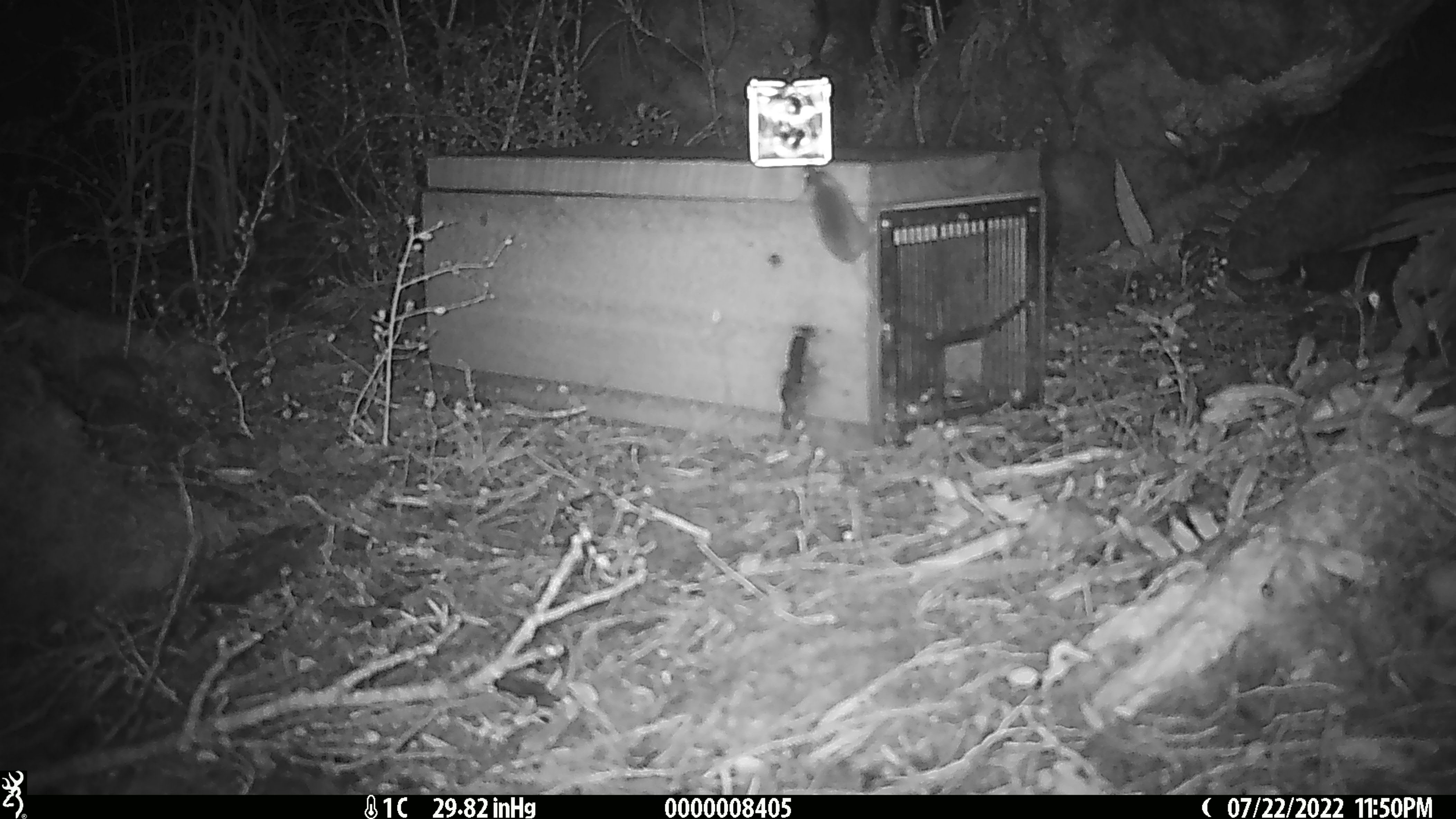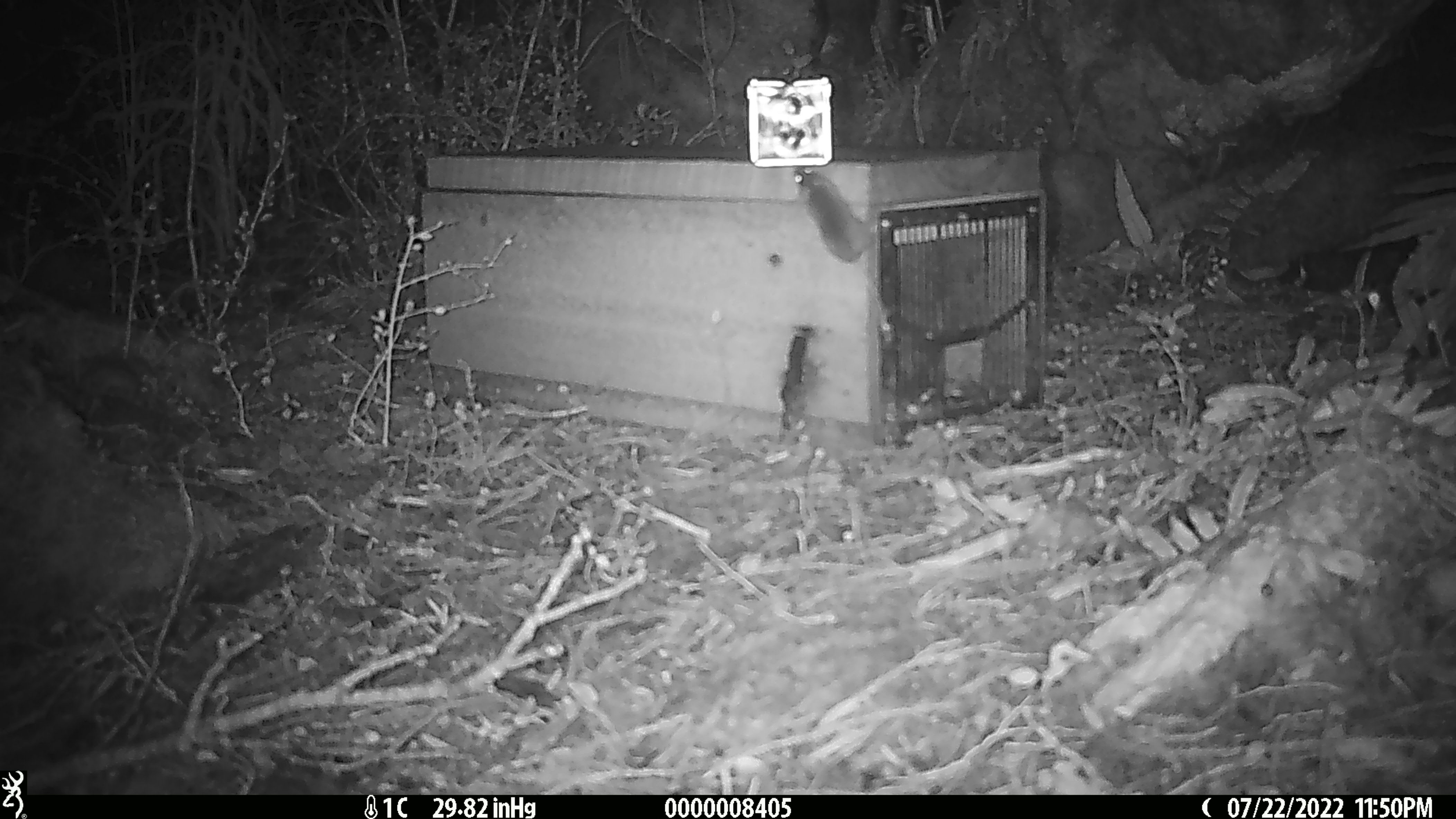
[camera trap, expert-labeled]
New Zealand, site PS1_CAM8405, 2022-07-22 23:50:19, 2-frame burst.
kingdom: Animalia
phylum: Chordata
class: Mammalia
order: Rodentia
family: Muridae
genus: Mus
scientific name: Mus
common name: mouse